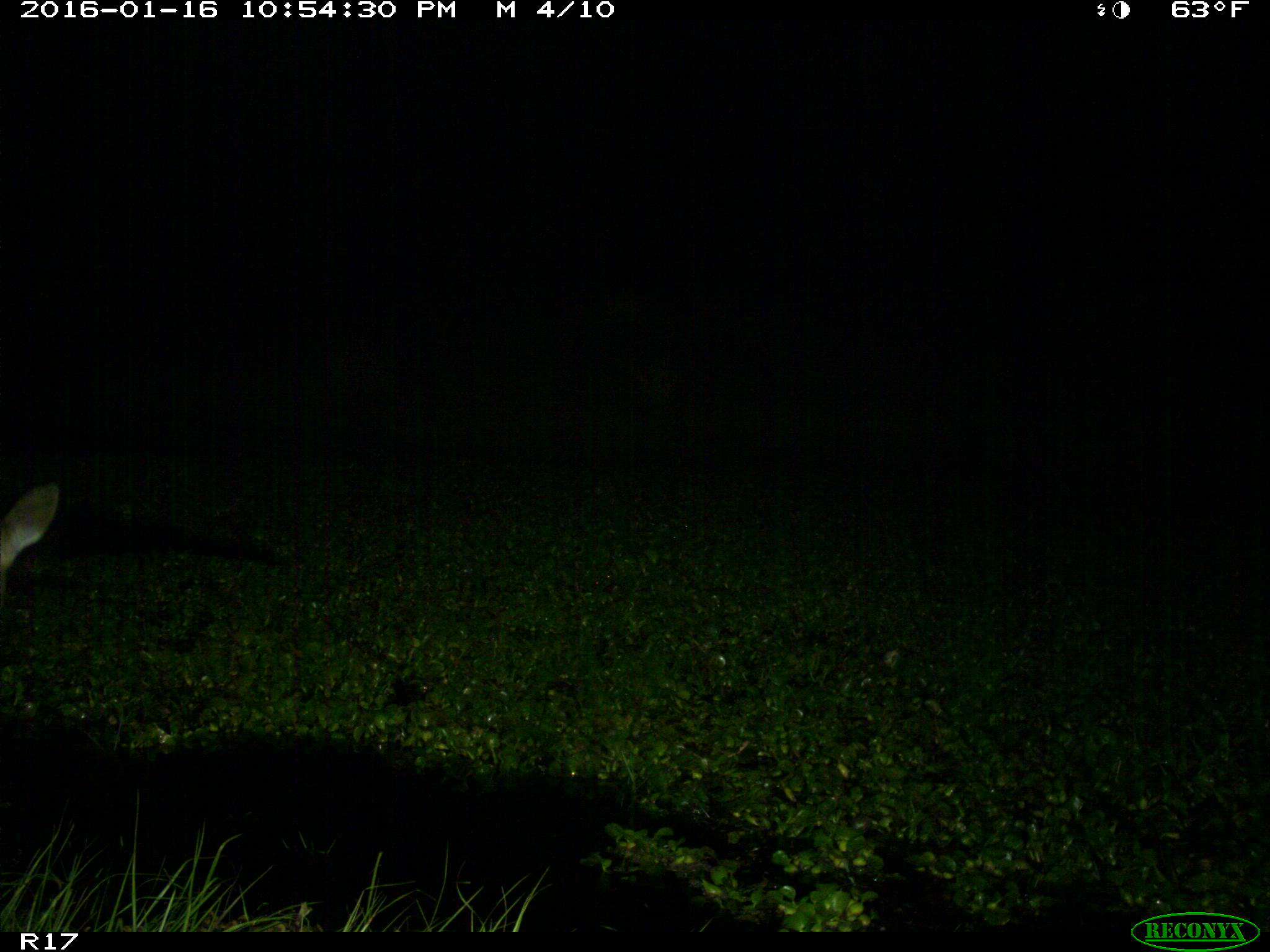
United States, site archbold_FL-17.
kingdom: Animalia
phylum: Chordata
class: Mammalia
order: Artiodactyla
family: Cervidae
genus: Odocoileus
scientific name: Odocoileus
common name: deer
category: unidentified deer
Unidentified deer (deer) (Odocoileus).